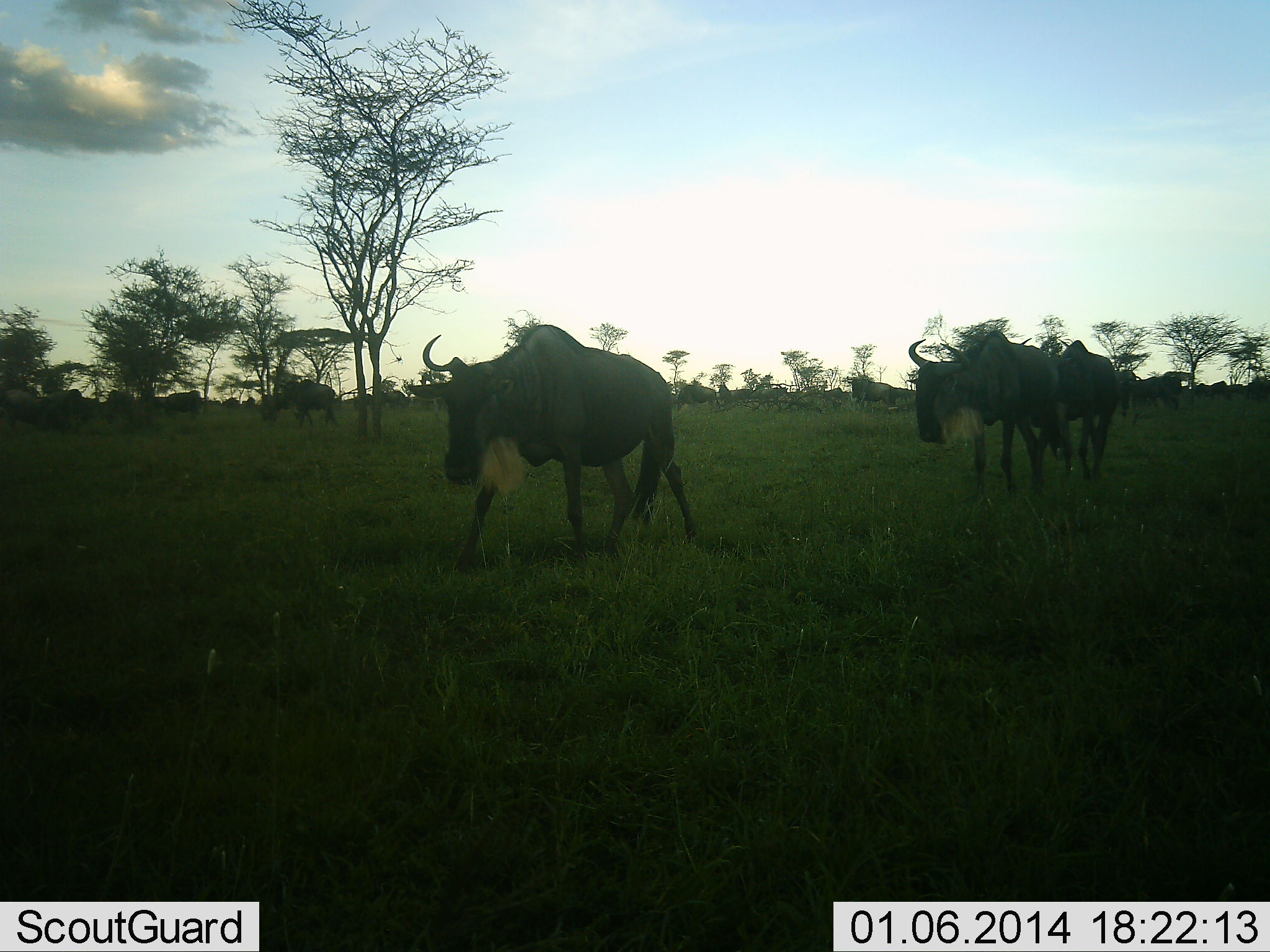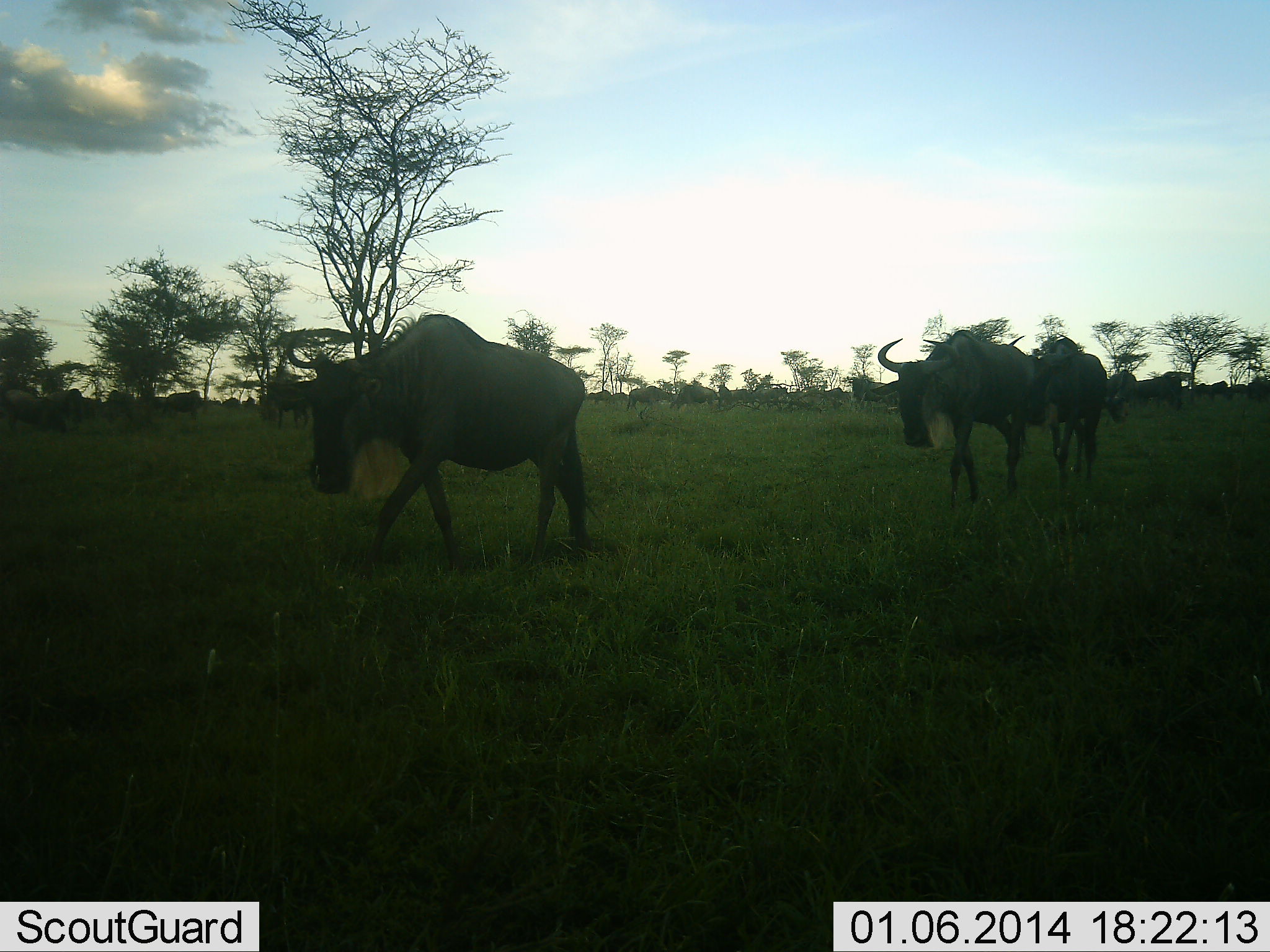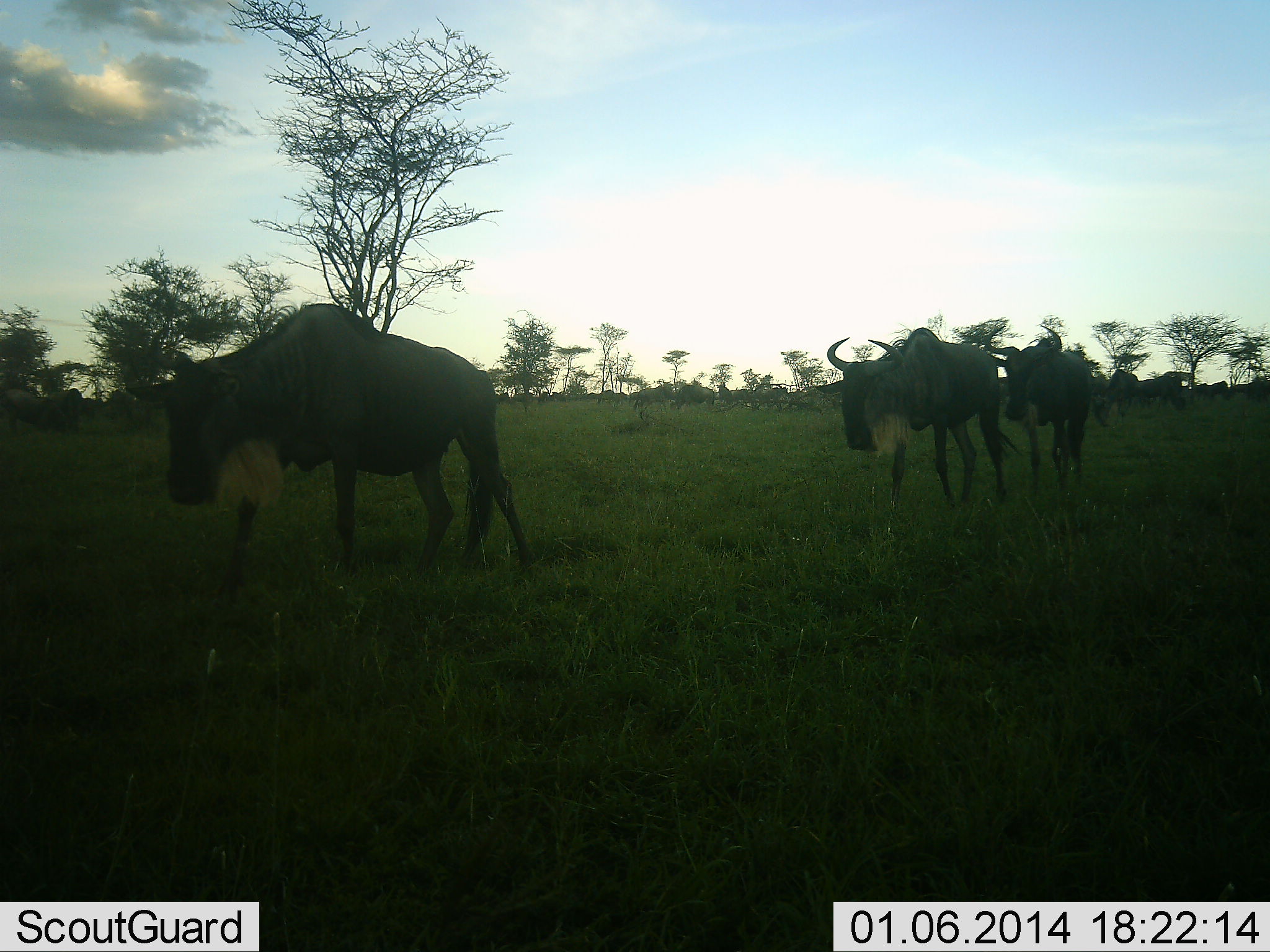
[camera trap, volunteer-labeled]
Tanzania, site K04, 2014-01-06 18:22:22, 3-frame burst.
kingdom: Animalia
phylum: Chordata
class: Mammalia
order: Artiodactyla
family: Bovidae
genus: Connochaetes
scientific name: Connochaetes taurinus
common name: blue wildebeest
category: wildebeest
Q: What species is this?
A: Wildebeest (blue wildebeest) (Connochaetes taurinus).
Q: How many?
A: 11-50.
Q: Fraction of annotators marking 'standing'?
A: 30%.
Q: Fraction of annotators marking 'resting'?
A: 10%.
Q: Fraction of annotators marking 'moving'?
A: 100%.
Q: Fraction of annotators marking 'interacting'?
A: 0%.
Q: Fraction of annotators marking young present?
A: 0%.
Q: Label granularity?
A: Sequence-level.